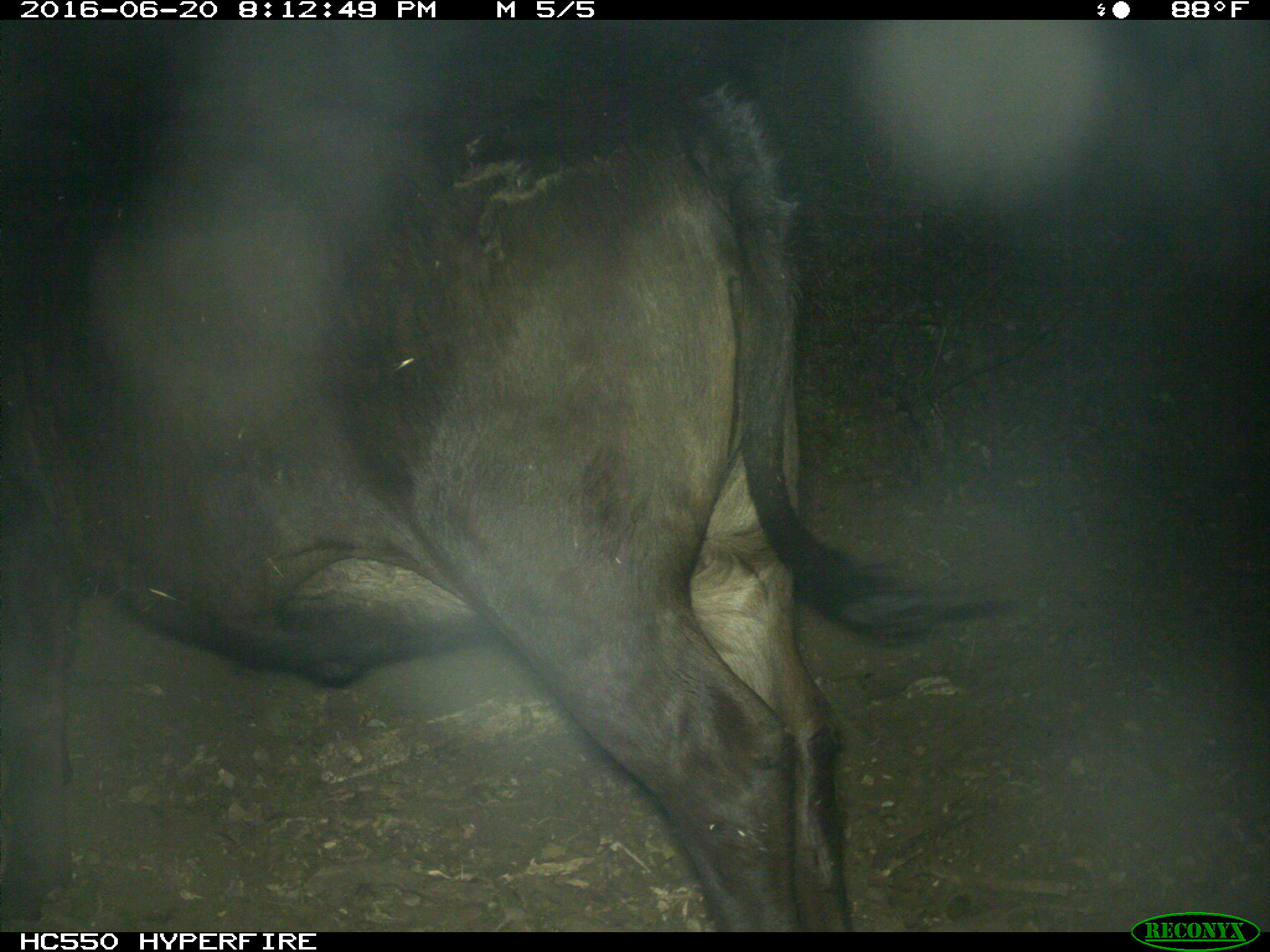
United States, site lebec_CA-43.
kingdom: Animalia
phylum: Chordata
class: Mammalia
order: Artiodactyla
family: Bovidae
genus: Bos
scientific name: Bos taurus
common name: domestic cow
Bos taurus (domestic cow).